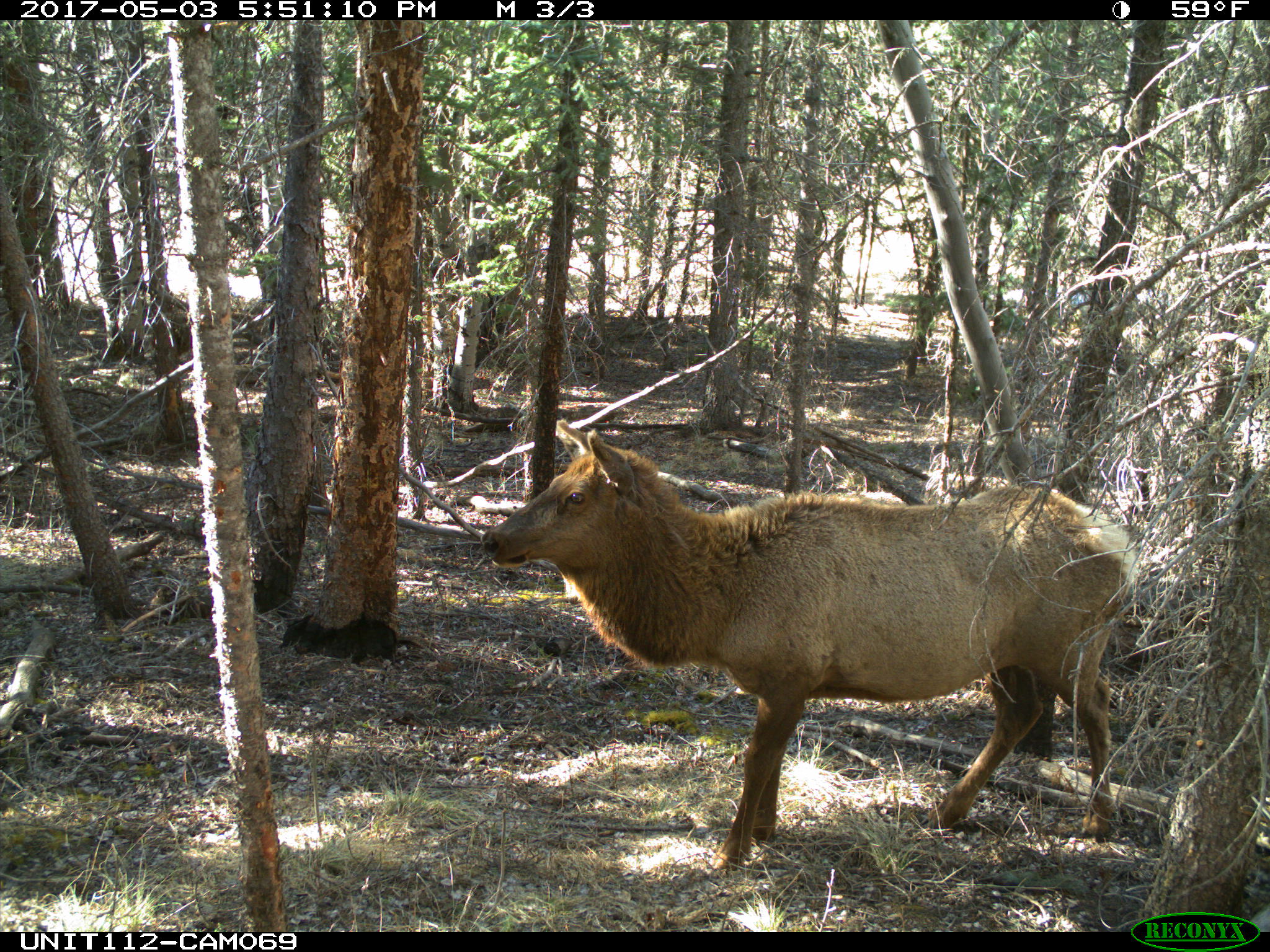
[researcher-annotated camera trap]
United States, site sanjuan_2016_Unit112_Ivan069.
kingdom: Animalia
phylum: Chordata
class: Mammalia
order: Artiodactyla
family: Cervidae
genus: Cervus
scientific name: Cervus elaphus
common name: red deer